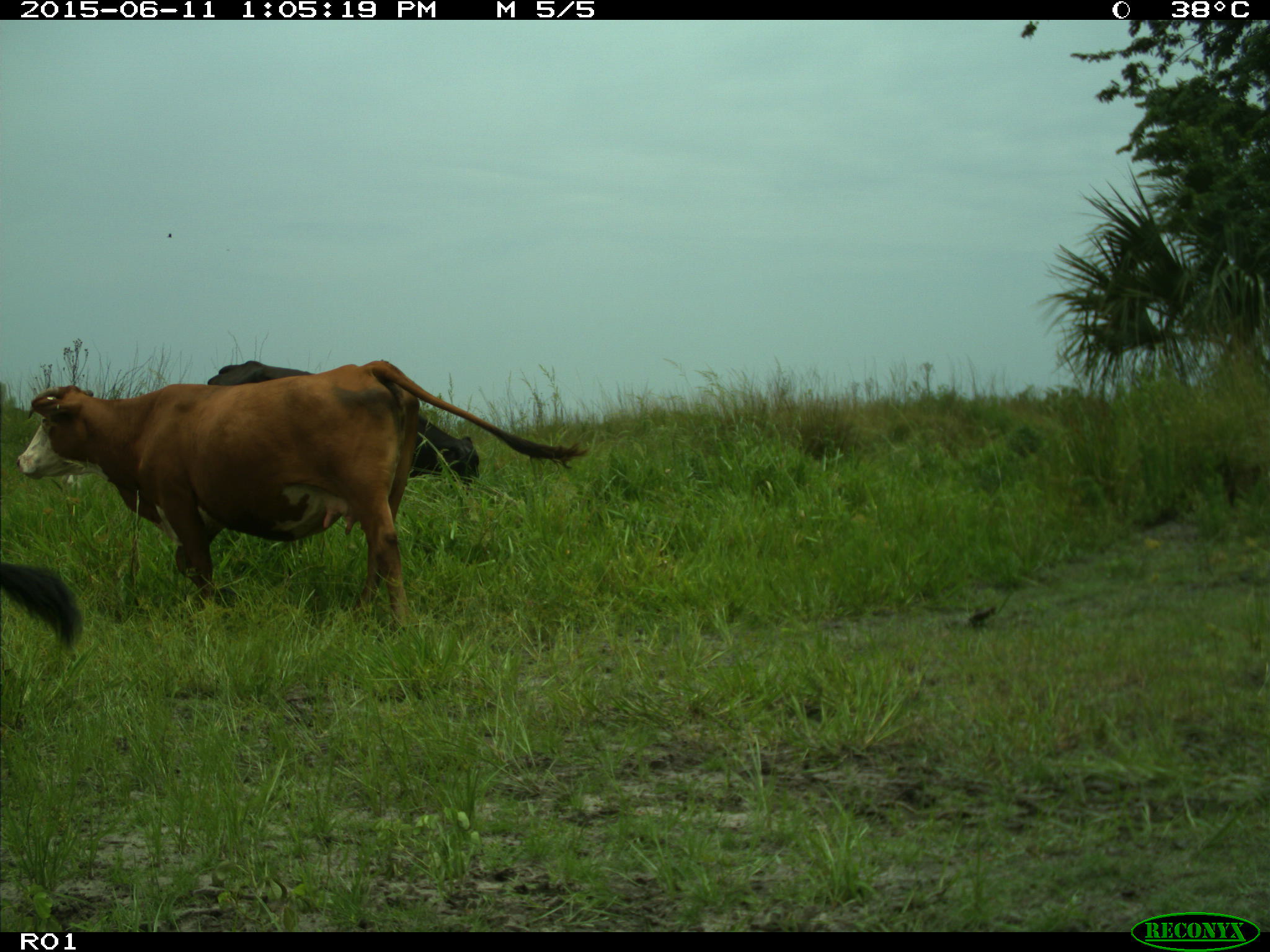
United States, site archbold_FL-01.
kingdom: Animalia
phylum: Chordata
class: Mammalia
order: Artiodactyla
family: Bovidae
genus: Bos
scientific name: Bos taurus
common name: domestic cow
Bos taurus (domestic cow).